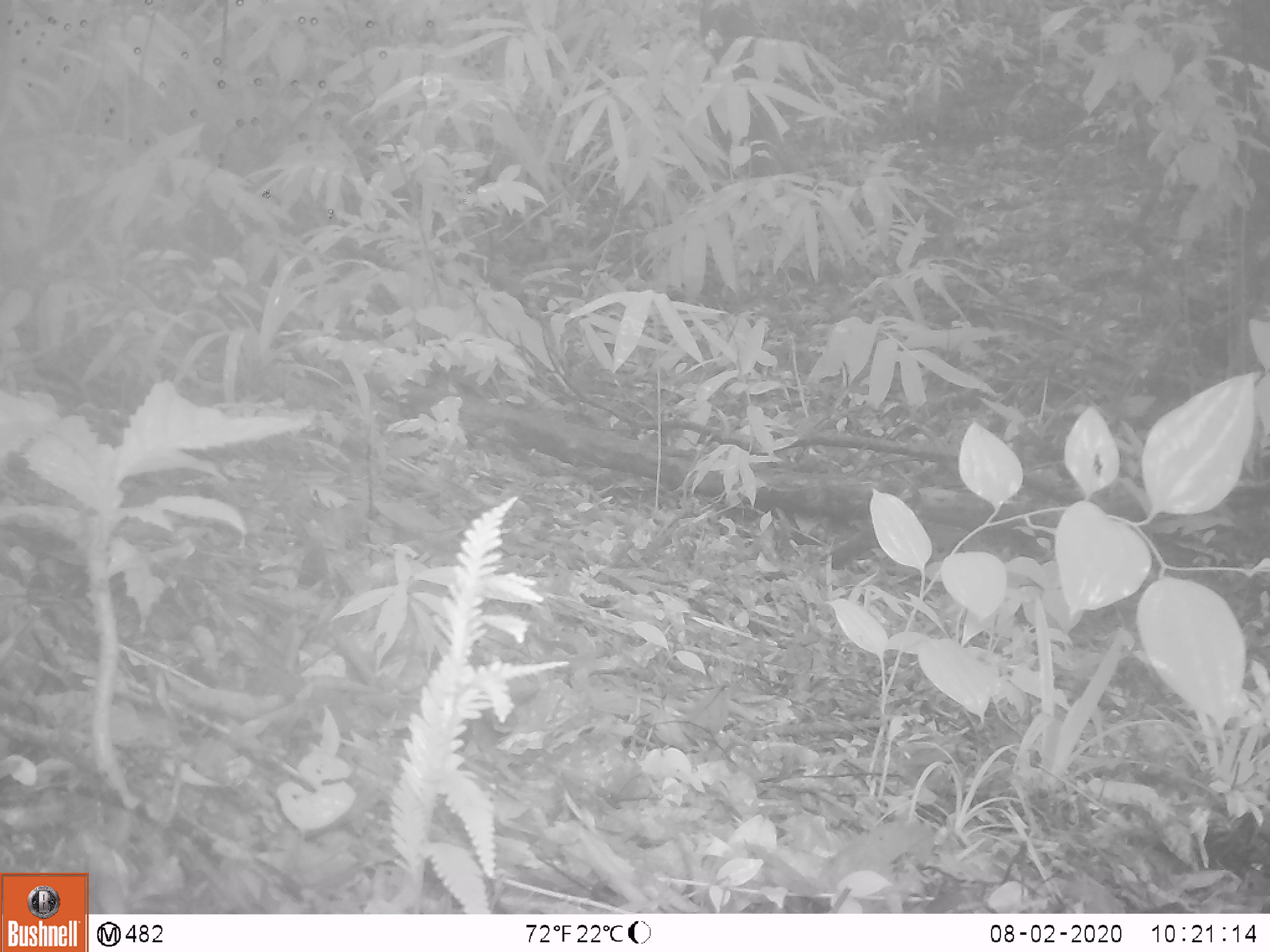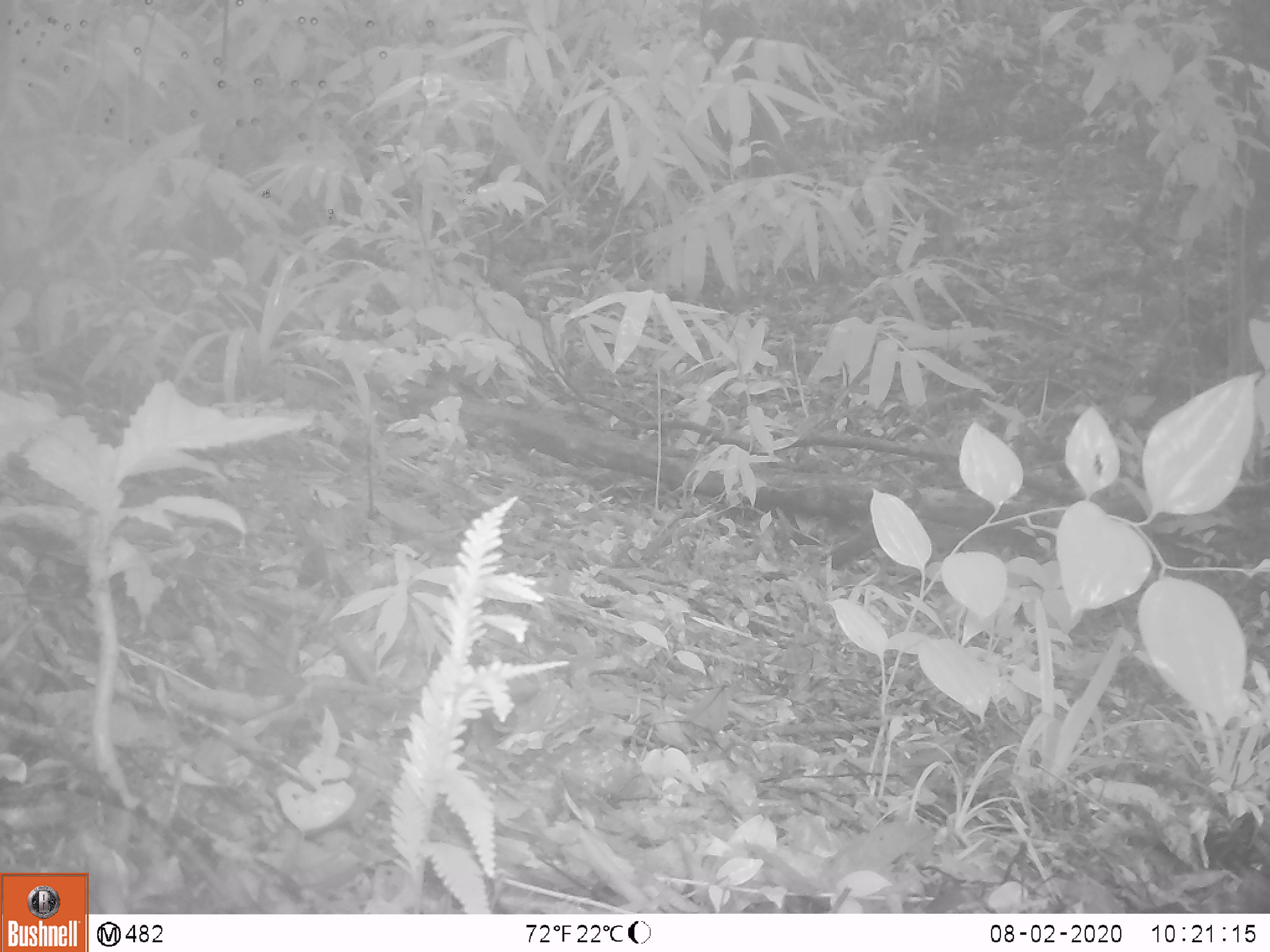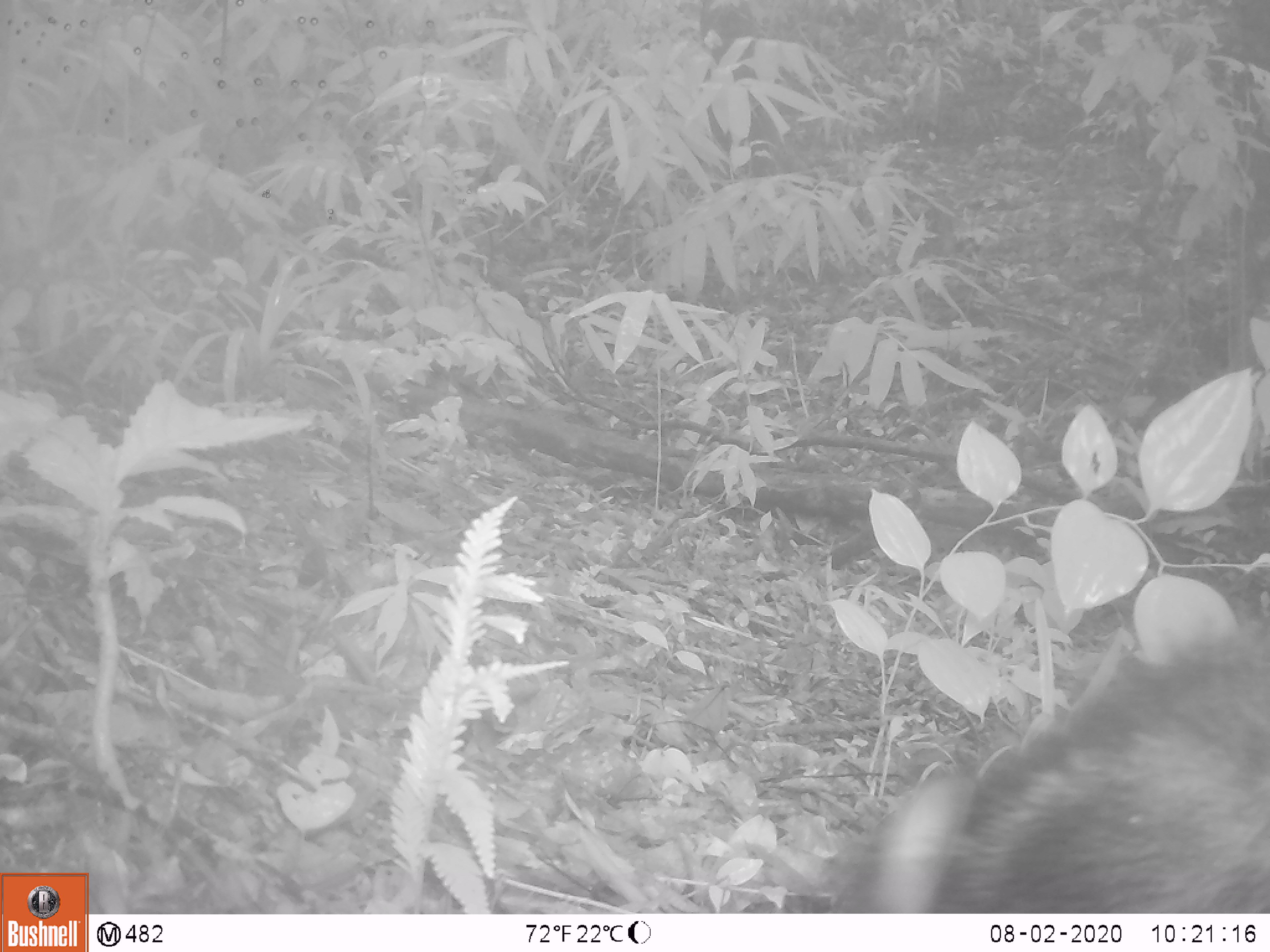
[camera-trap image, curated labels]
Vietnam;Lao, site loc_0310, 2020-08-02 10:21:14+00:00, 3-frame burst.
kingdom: Animalia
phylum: Chordata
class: Mammalia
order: Artiodactyla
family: Suidae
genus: Sus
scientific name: Sus scrofa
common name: eurasian wild pig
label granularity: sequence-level